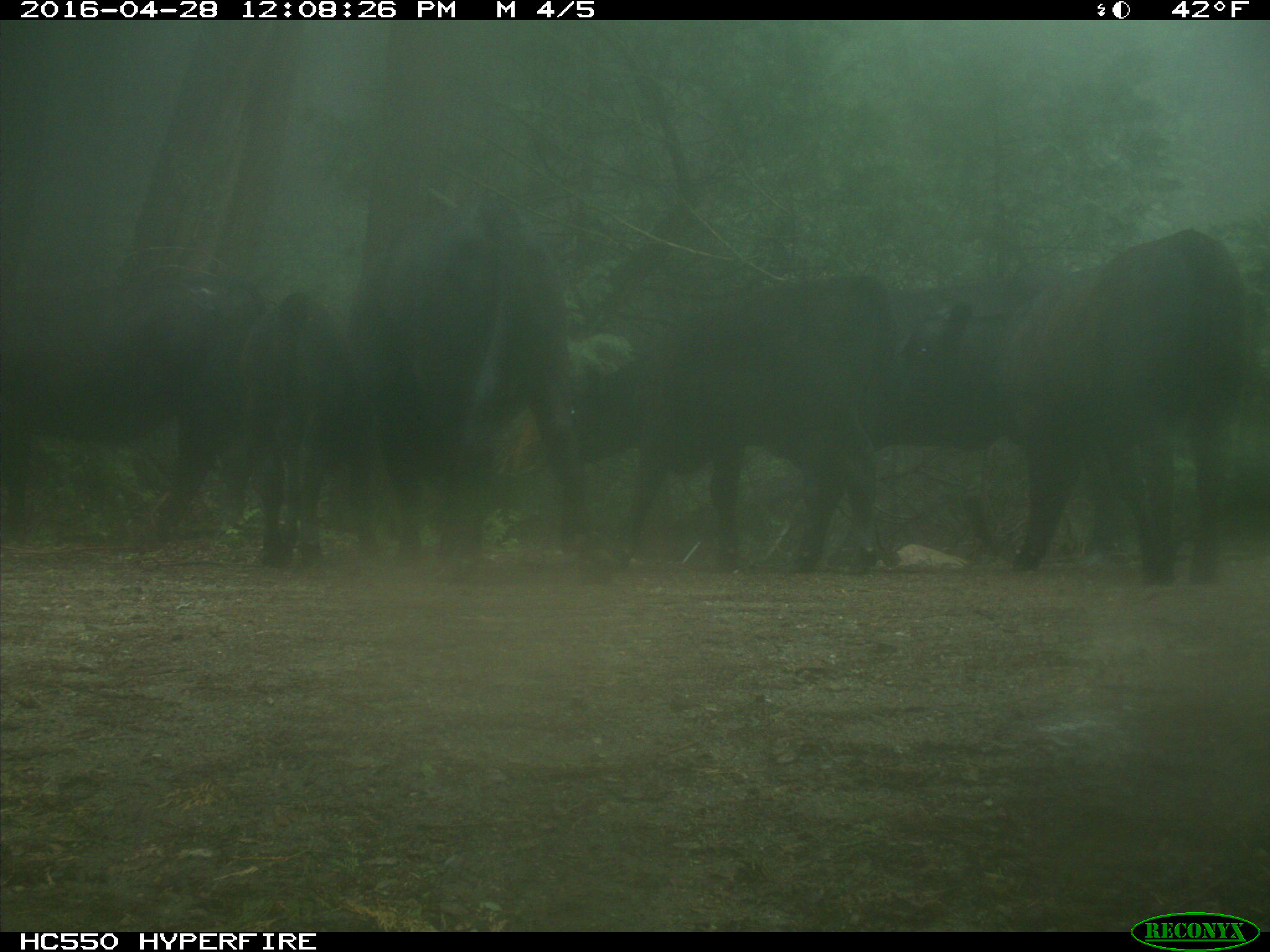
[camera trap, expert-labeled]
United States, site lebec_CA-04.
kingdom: Animalia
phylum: Chordata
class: Mammalia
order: Artiodactyla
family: Bovidae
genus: Bos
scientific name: Bos taurus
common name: domestic cow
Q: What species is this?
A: Bos taurus (domestic cow).